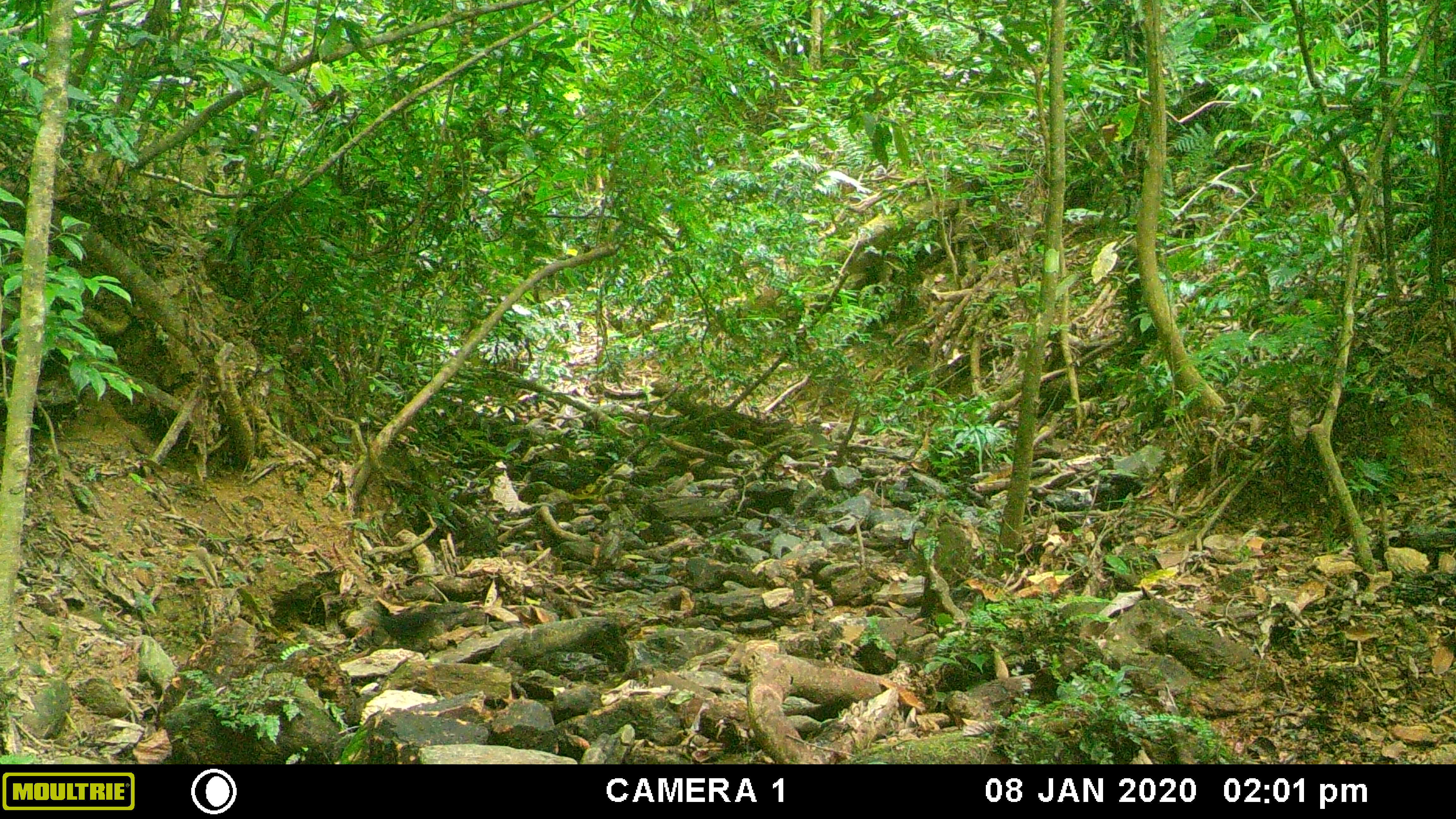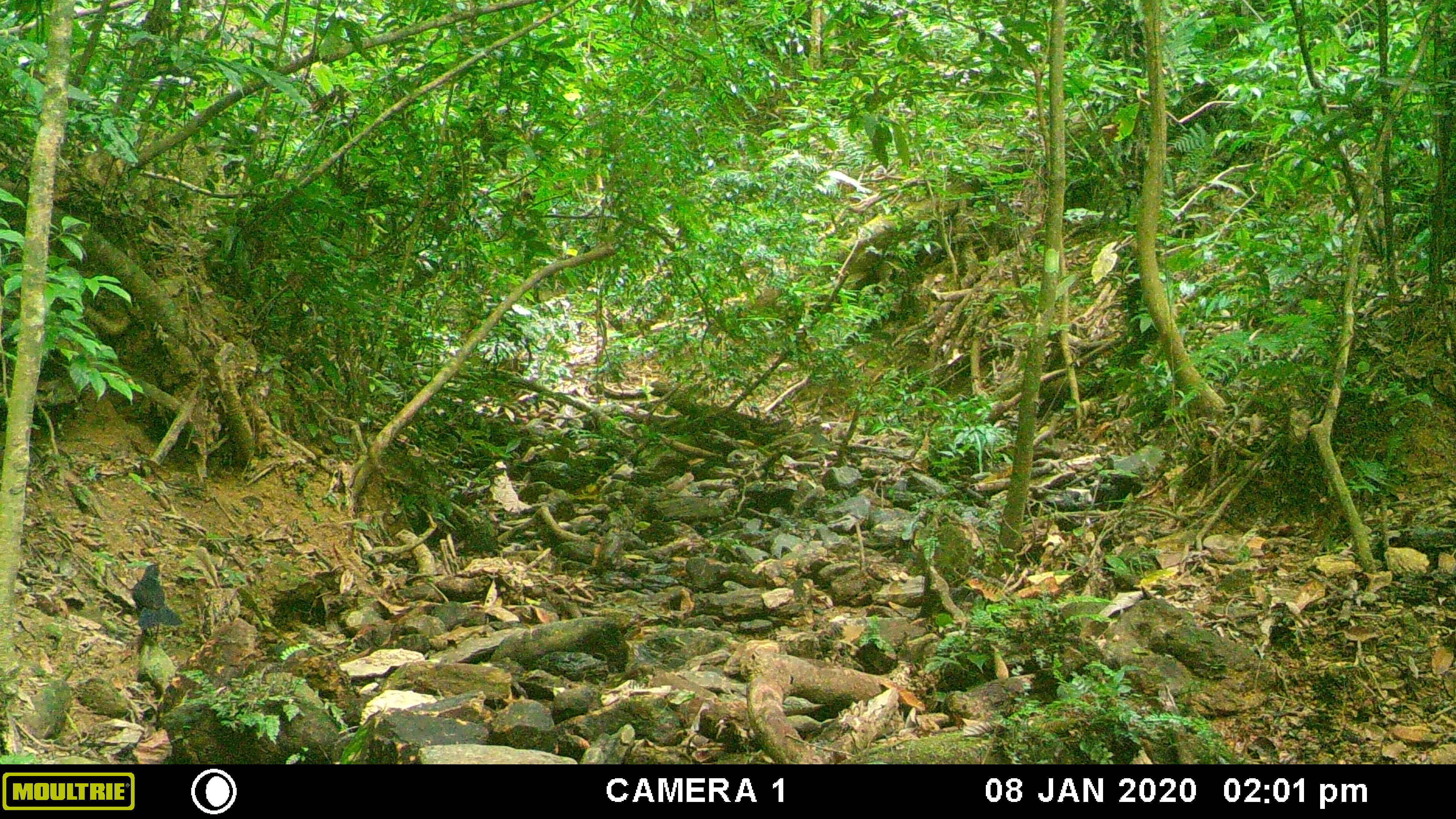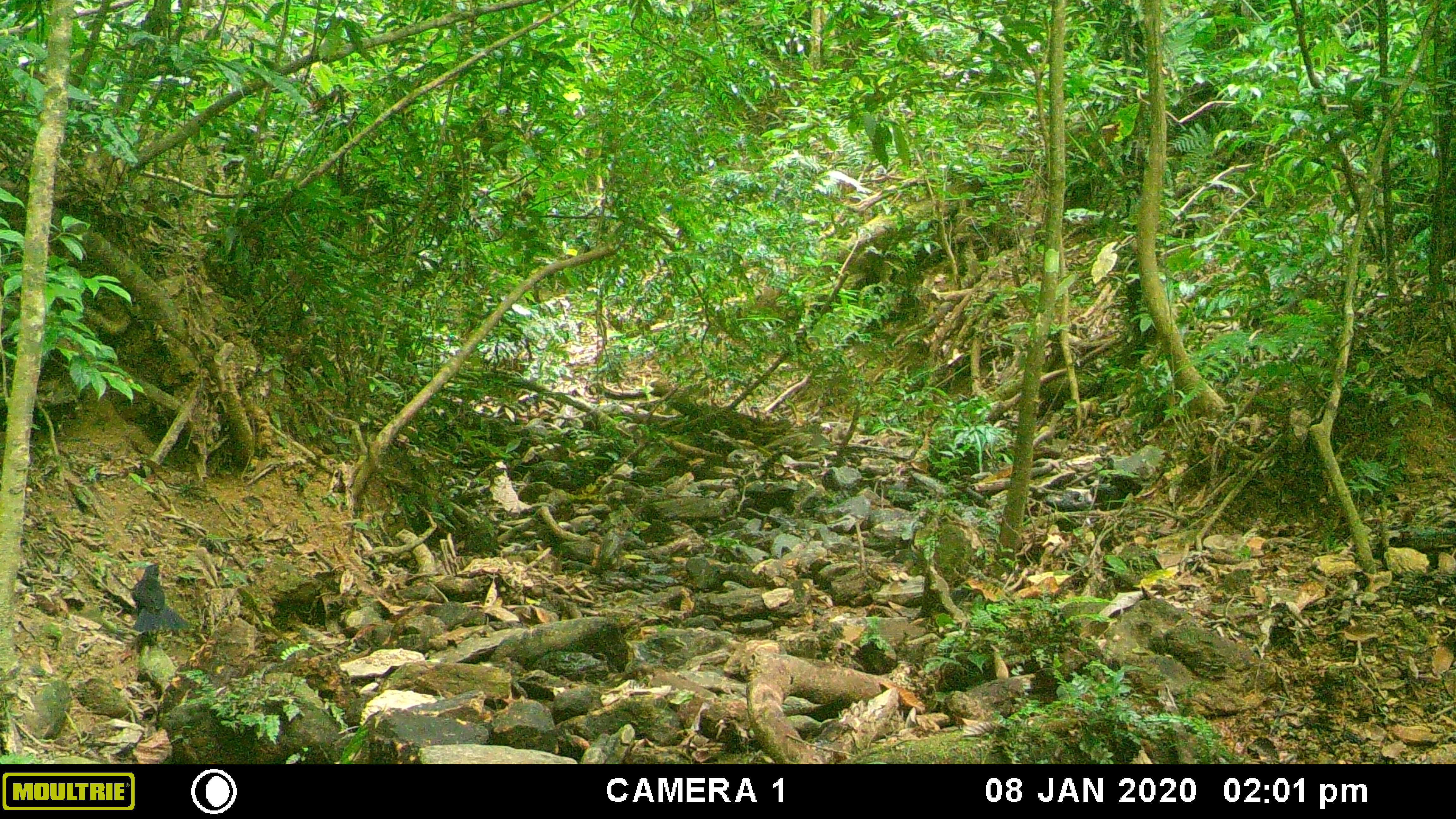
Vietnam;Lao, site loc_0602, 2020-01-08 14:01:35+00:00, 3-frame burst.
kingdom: Animalia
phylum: Chordata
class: Aves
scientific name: Aves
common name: bird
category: unidentified bird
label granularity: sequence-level